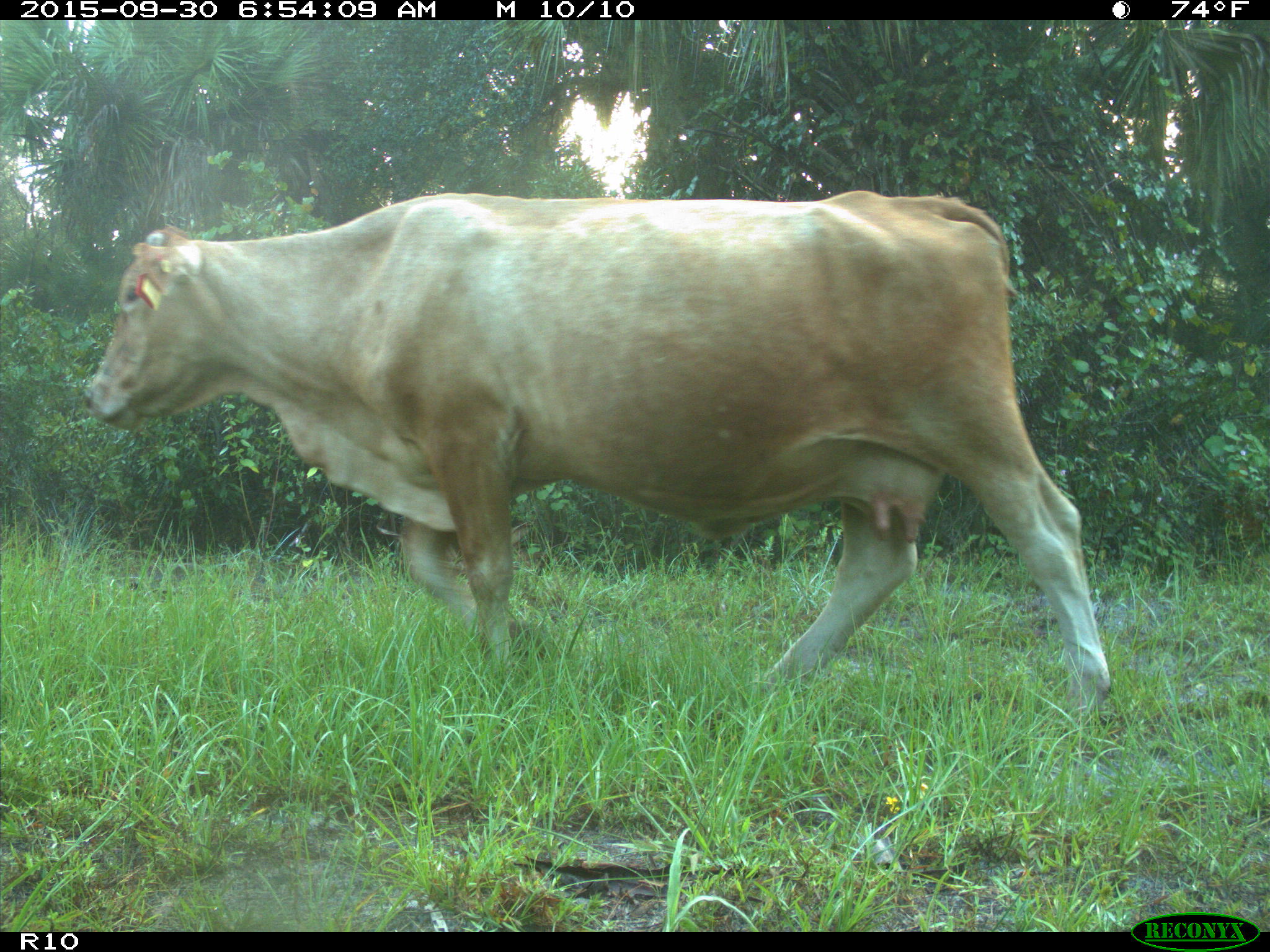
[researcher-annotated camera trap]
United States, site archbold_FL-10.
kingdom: Animalia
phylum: Chordata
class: Mammalia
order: Artiodactyla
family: Bovidae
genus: Bos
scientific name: Bos taurus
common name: domestic cow